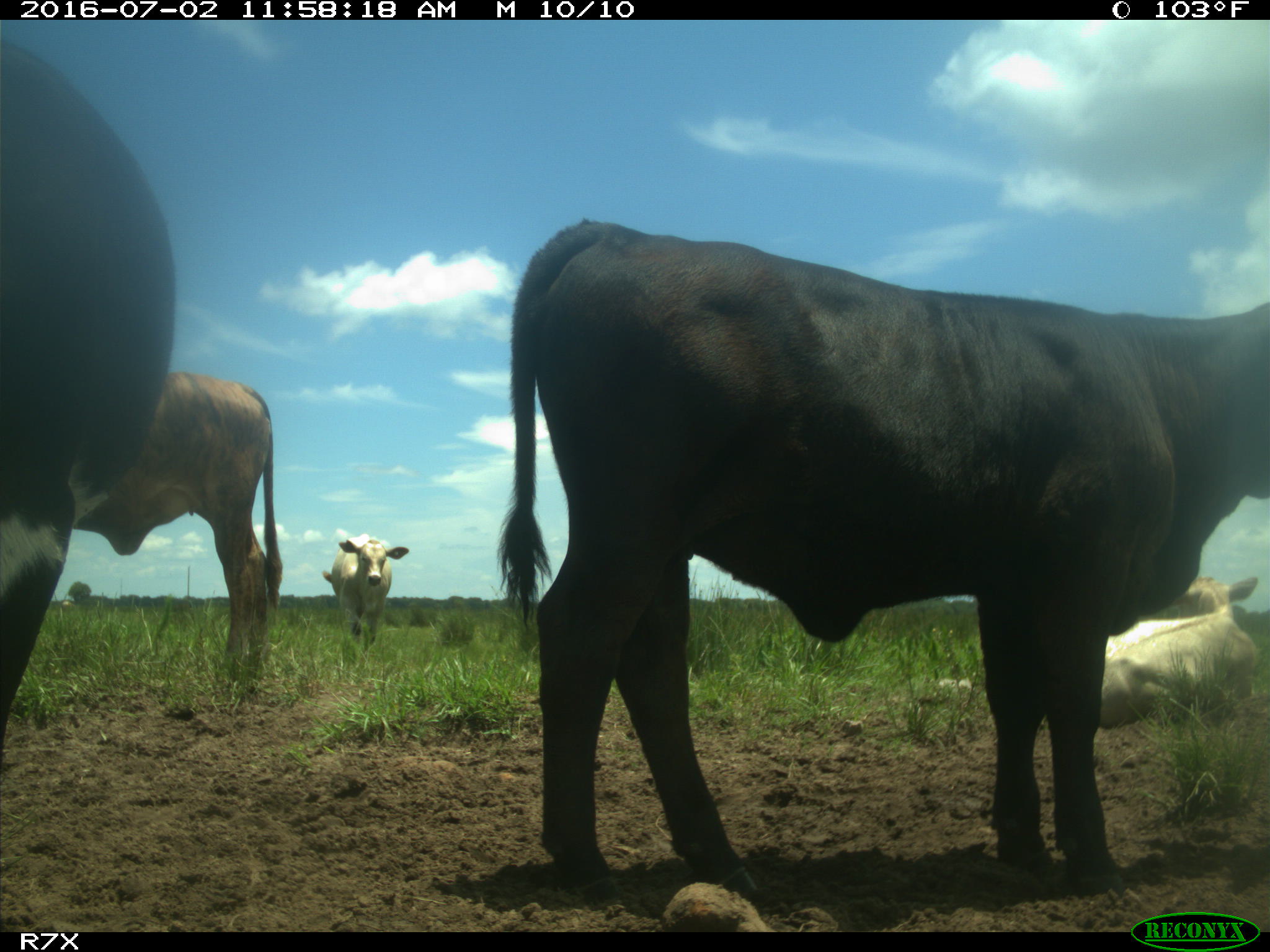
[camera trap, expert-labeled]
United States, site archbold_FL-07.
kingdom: Animalia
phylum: Chordata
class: Mammalia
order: Artiodactyla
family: Bovidae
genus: Bos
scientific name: Bos taurus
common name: domestic cow